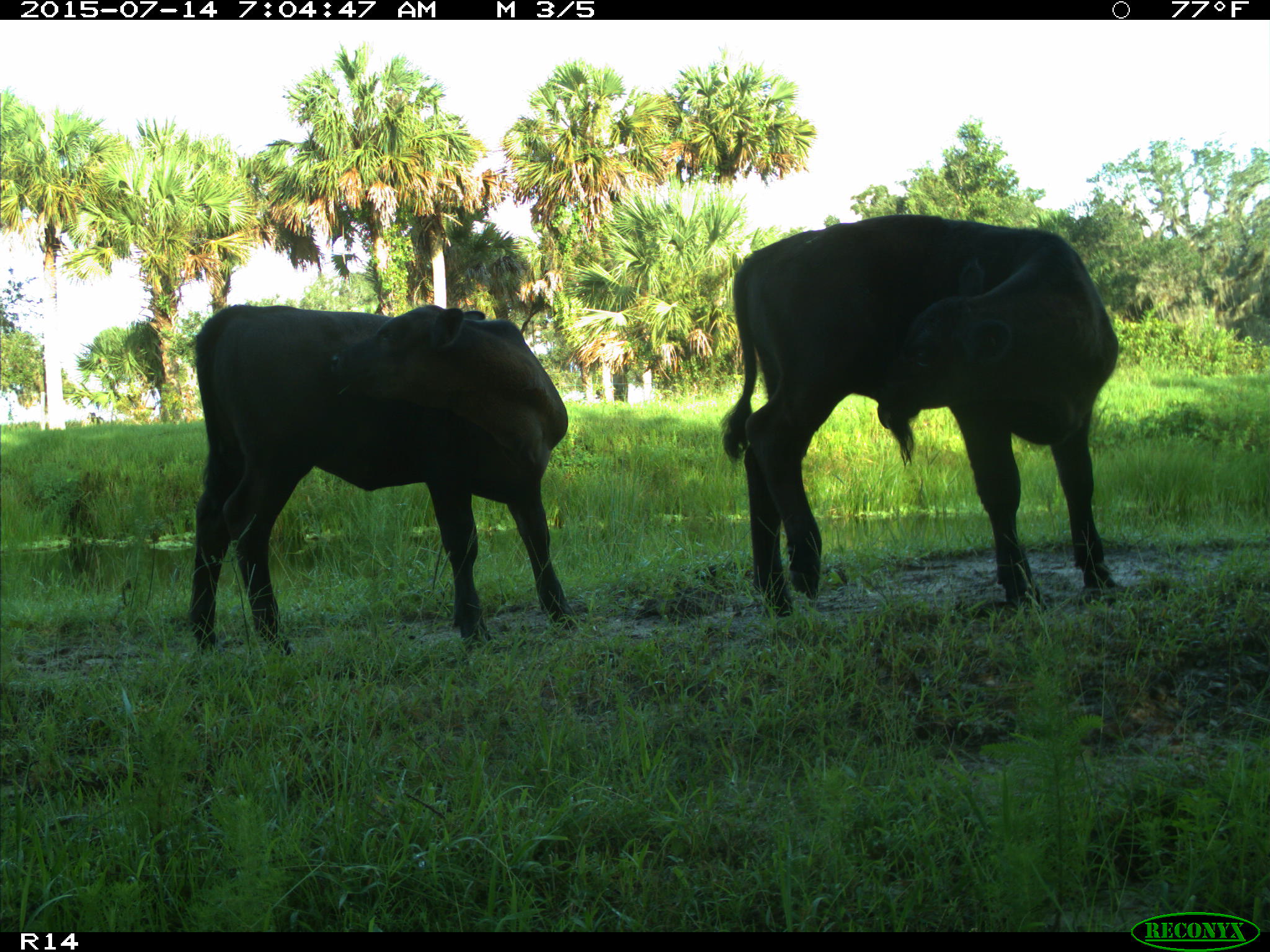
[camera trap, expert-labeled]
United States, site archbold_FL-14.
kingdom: Animalia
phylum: Chordata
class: Mammalia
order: Artiodactyla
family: Bovidae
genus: Bos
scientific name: Bos taurus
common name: domestic cow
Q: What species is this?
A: Bos taurus (domestic cow).